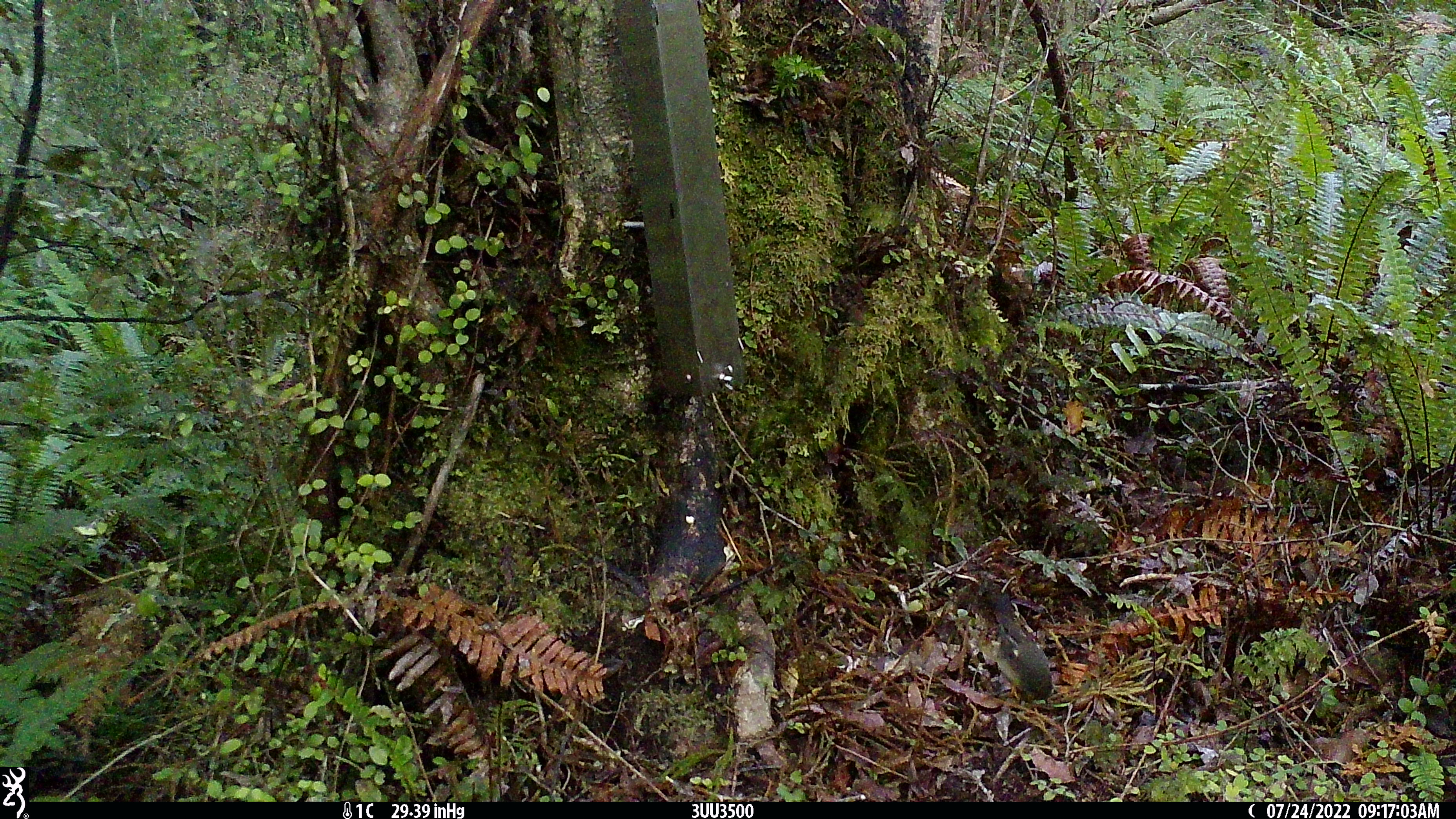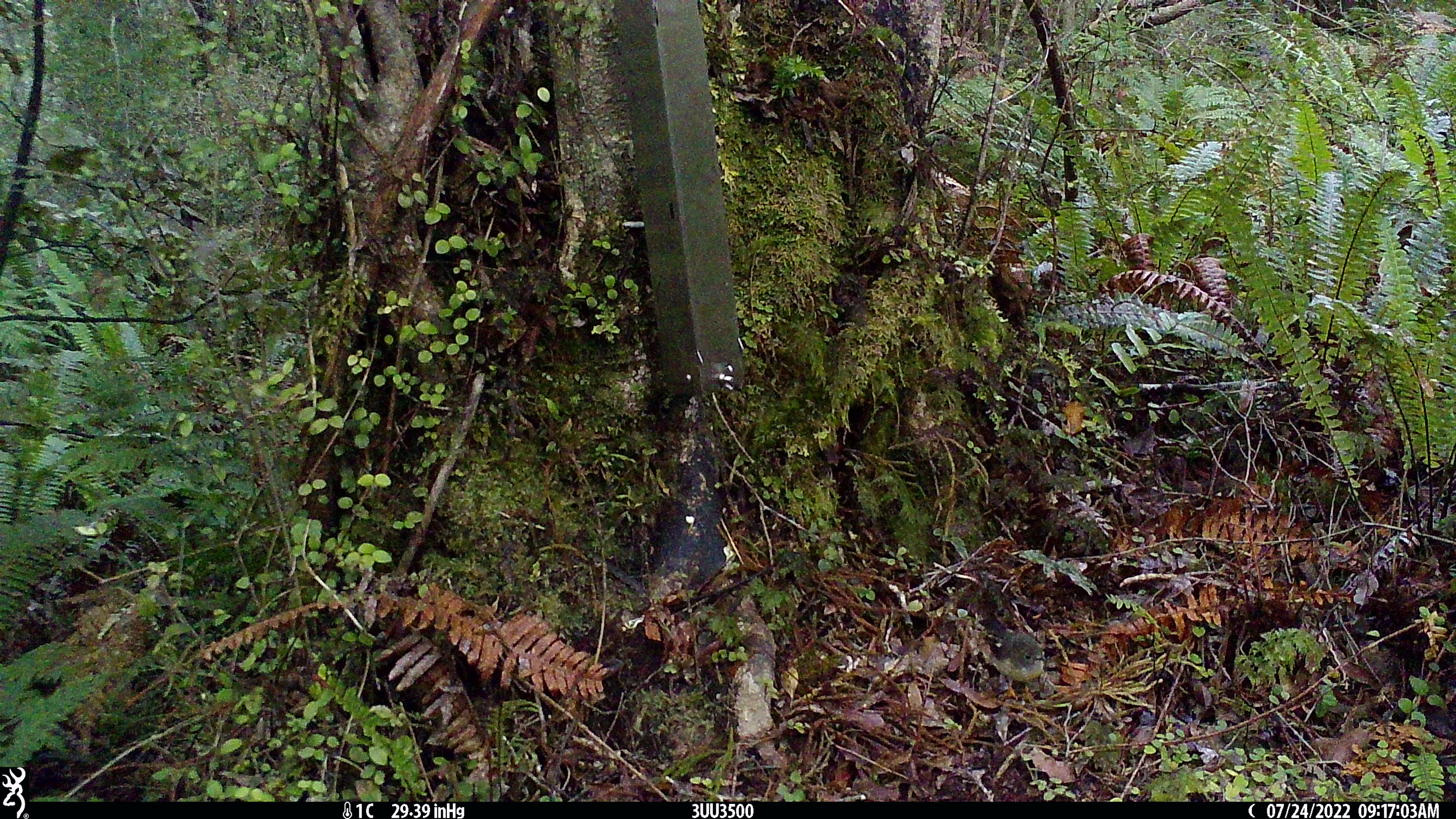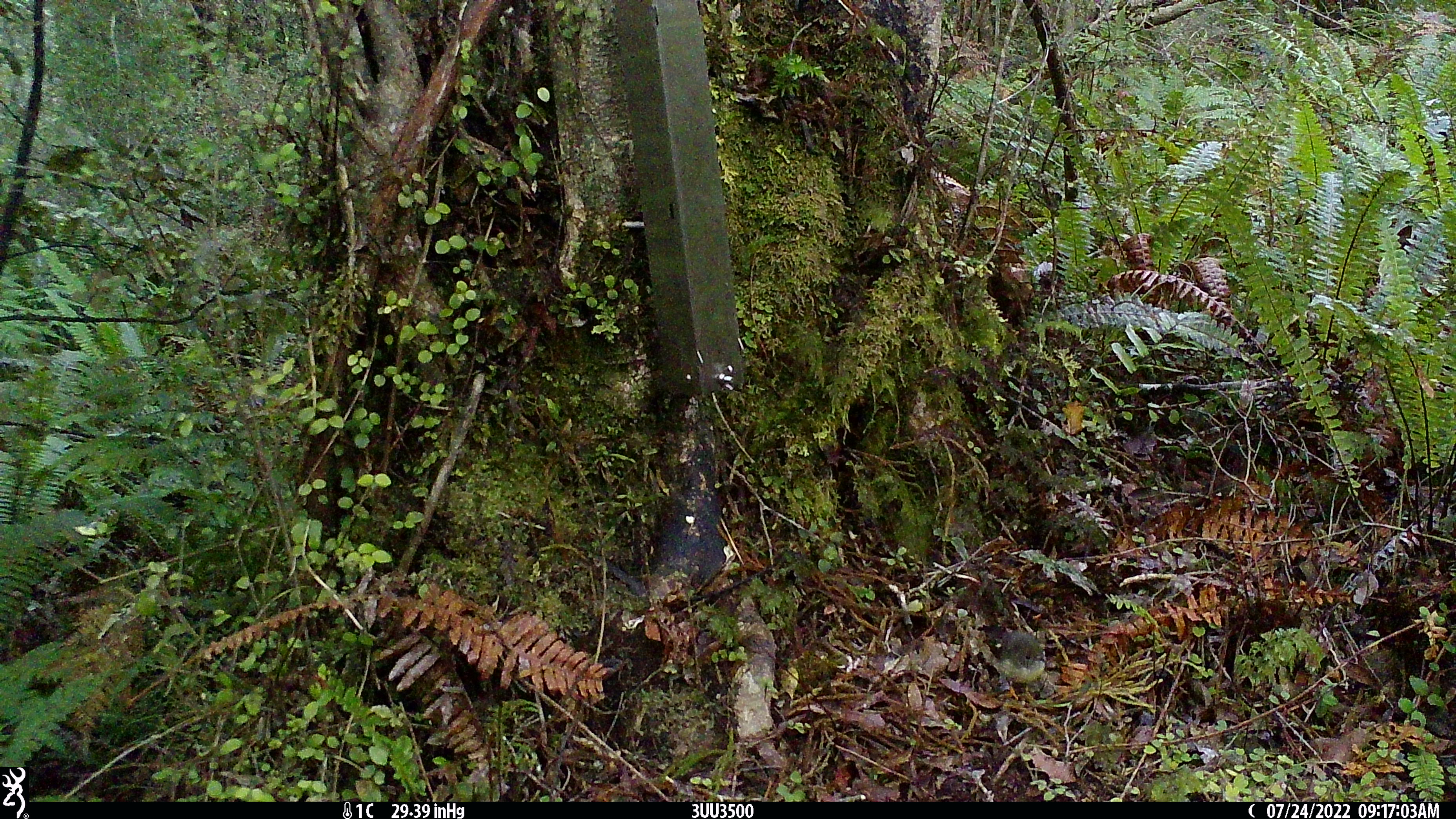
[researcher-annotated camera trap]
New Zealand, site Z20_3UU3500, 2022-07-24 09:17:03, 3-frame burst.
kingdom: Animalia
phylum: Chordata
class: Aves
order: Passeriformes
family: Petroicidae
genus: Petroica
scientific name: Petroica macrocephala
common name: tomtit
Tomtit (Petroica macrocephala).